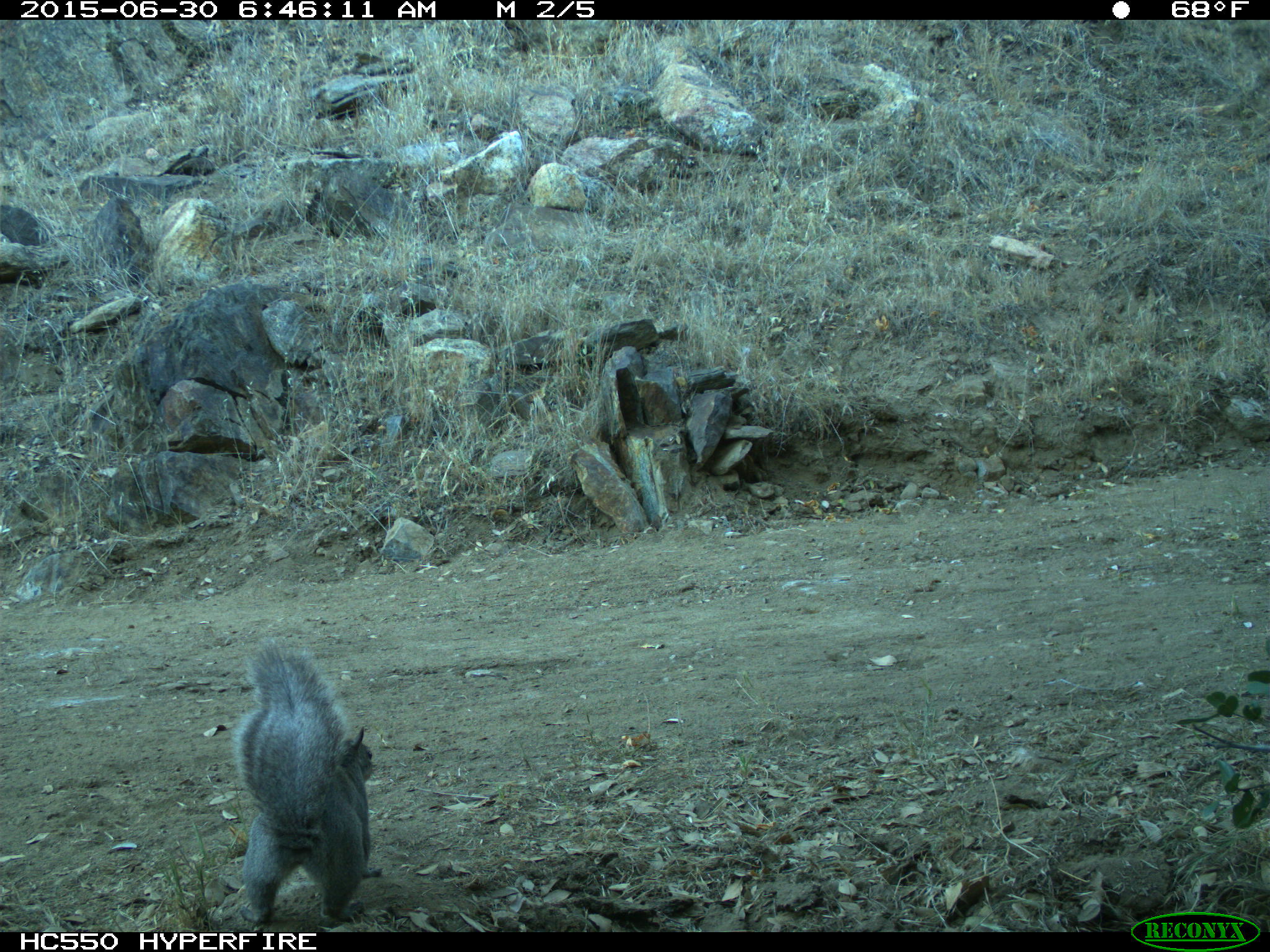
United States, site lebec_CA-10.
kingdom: Animalia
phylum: Chordata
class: Mammalia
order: Rodentia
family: Sciuridae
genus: Sciurus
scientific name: Sciurus carolinensis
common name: eastern gray squirrel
Sciurus carolinensis (eastern gray squirrel).